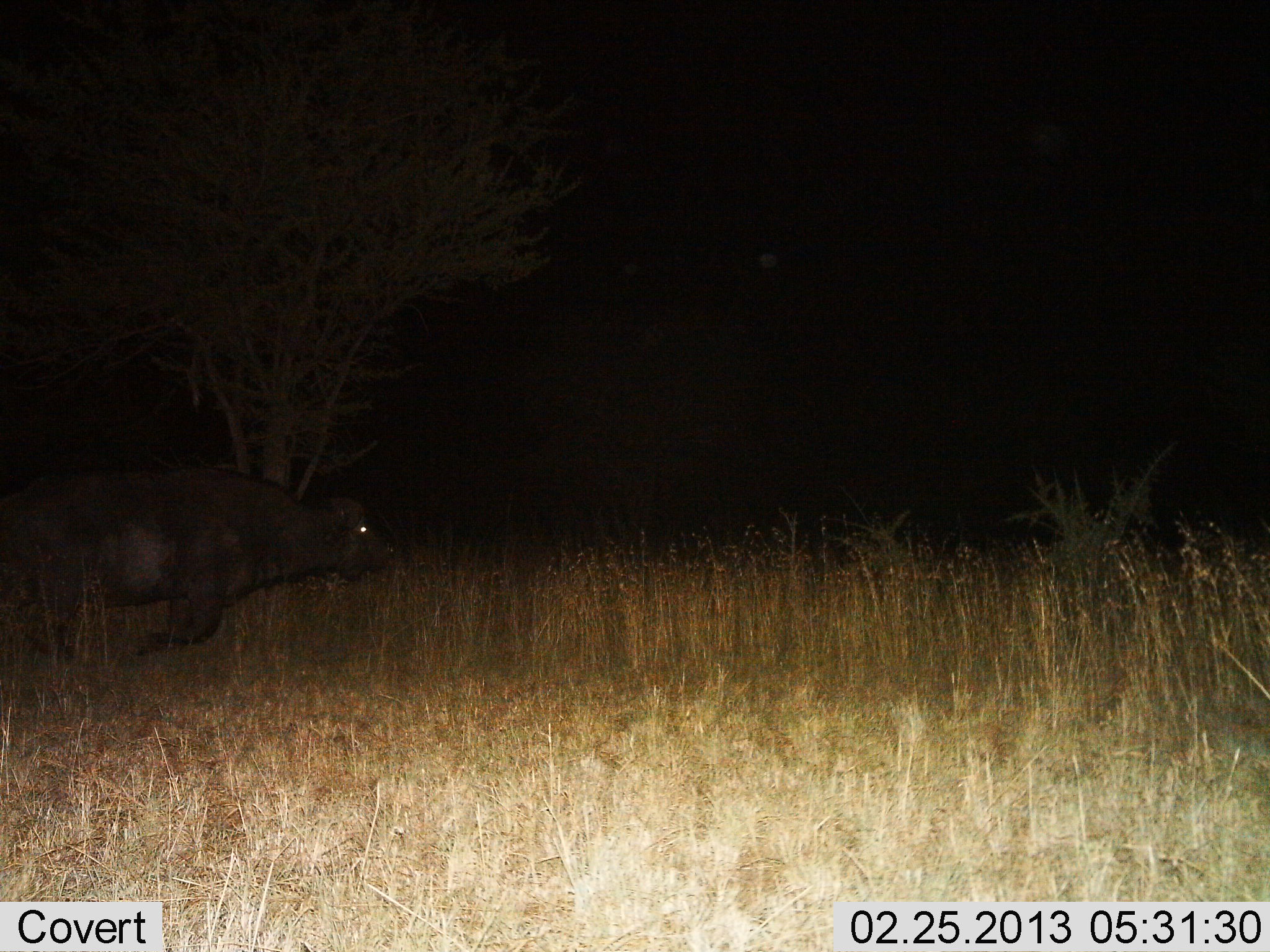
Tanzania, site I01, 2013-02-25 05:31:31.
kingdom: Animalia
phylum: Chordata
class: Mammalia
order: Artiodactyla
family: Bovidae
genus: Syncerus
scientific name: Syncerus caffer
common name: cape buffalo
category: buffalo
Buffalo (cape buffalo) (Syncerus caffer), count 1. Behavior (volunteer vote fractions): standing 2%, resting 0%, moving 95%, interacting 2%. Young present (vote fraction): 0%. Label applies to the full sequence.